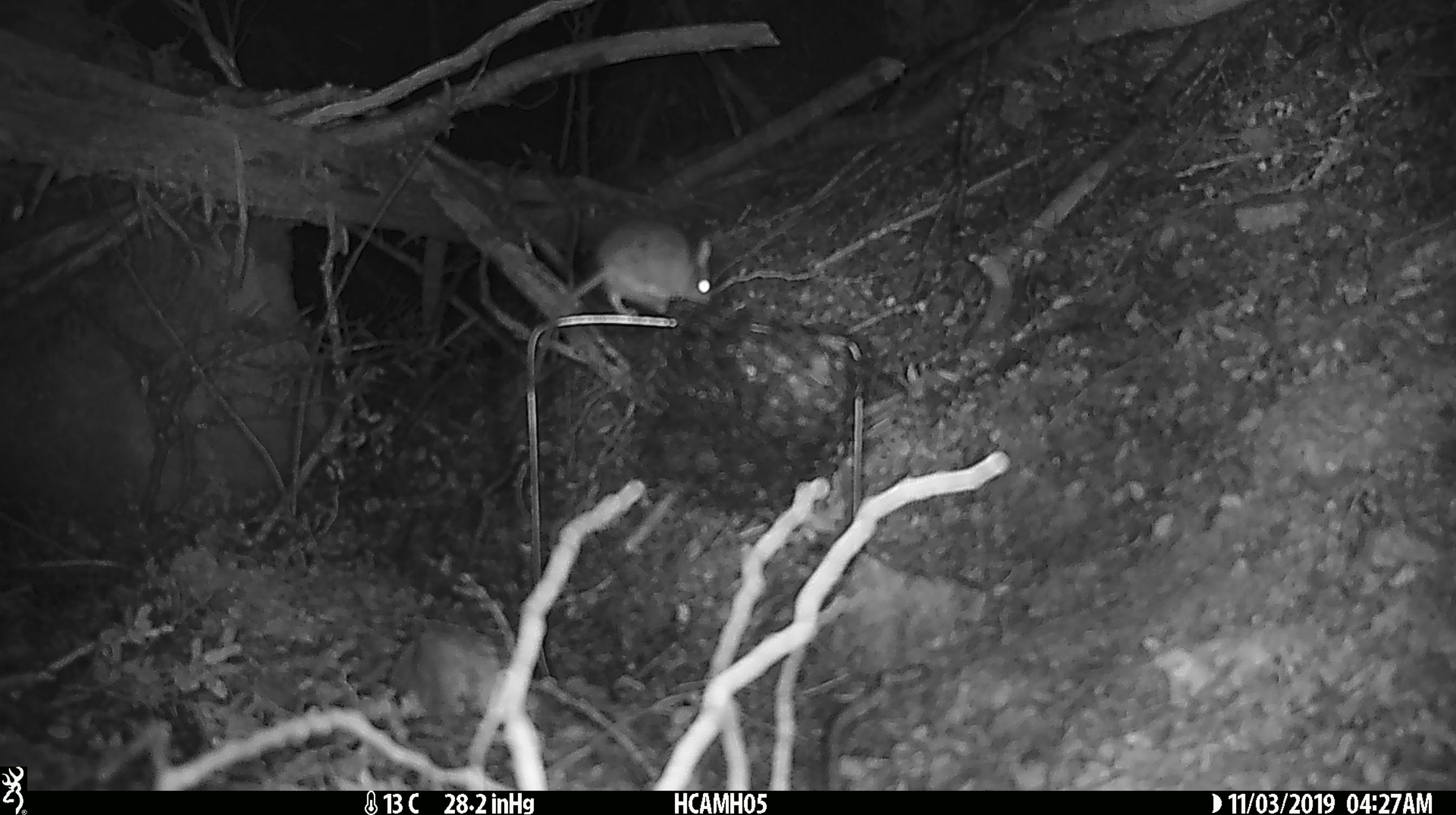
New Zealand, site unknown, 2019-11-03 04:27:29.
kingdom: Animalia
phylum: Chordata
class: Mammalia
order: Rodentia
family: Muridae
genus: Mus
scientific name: Mus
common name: mouse